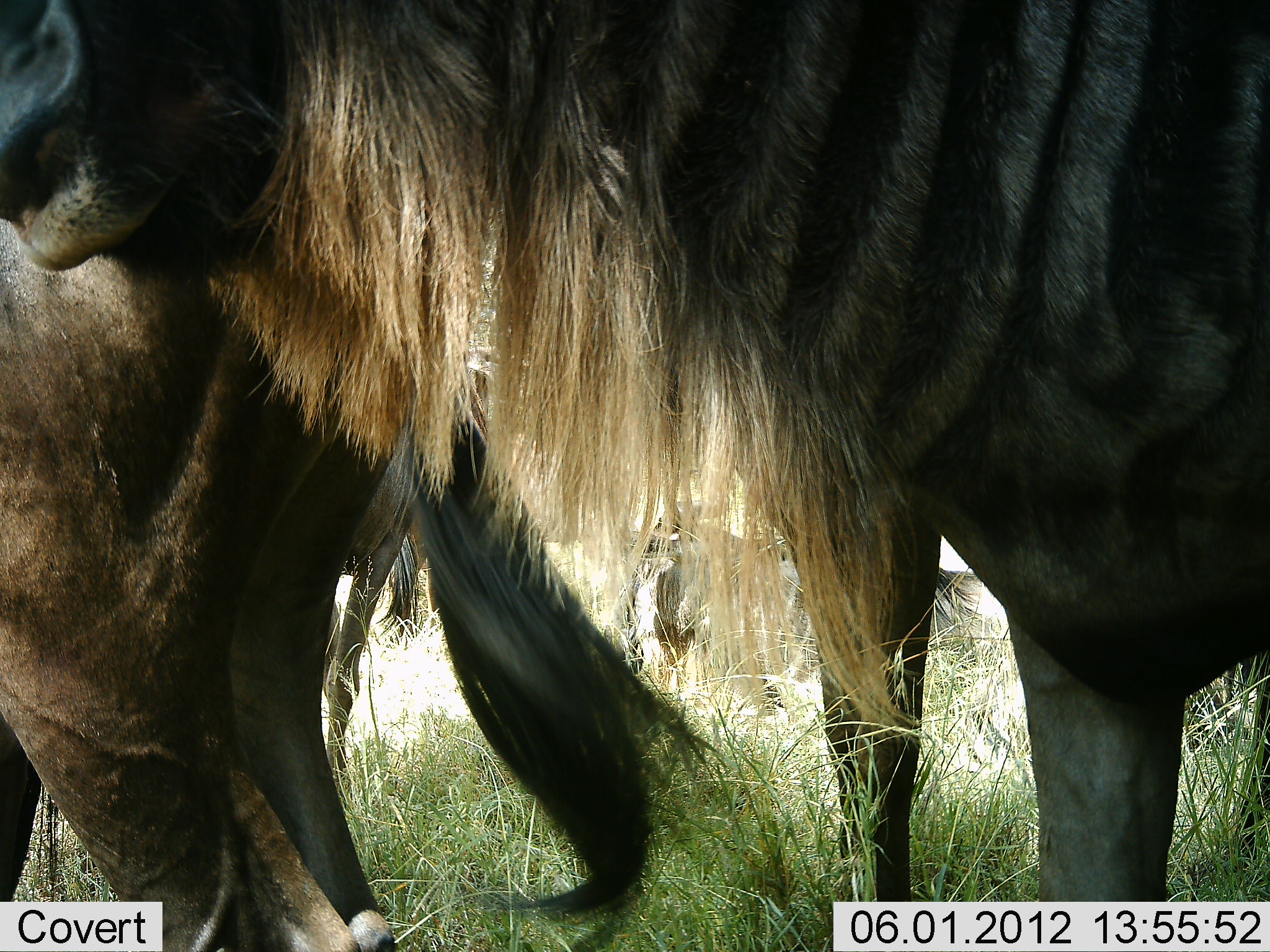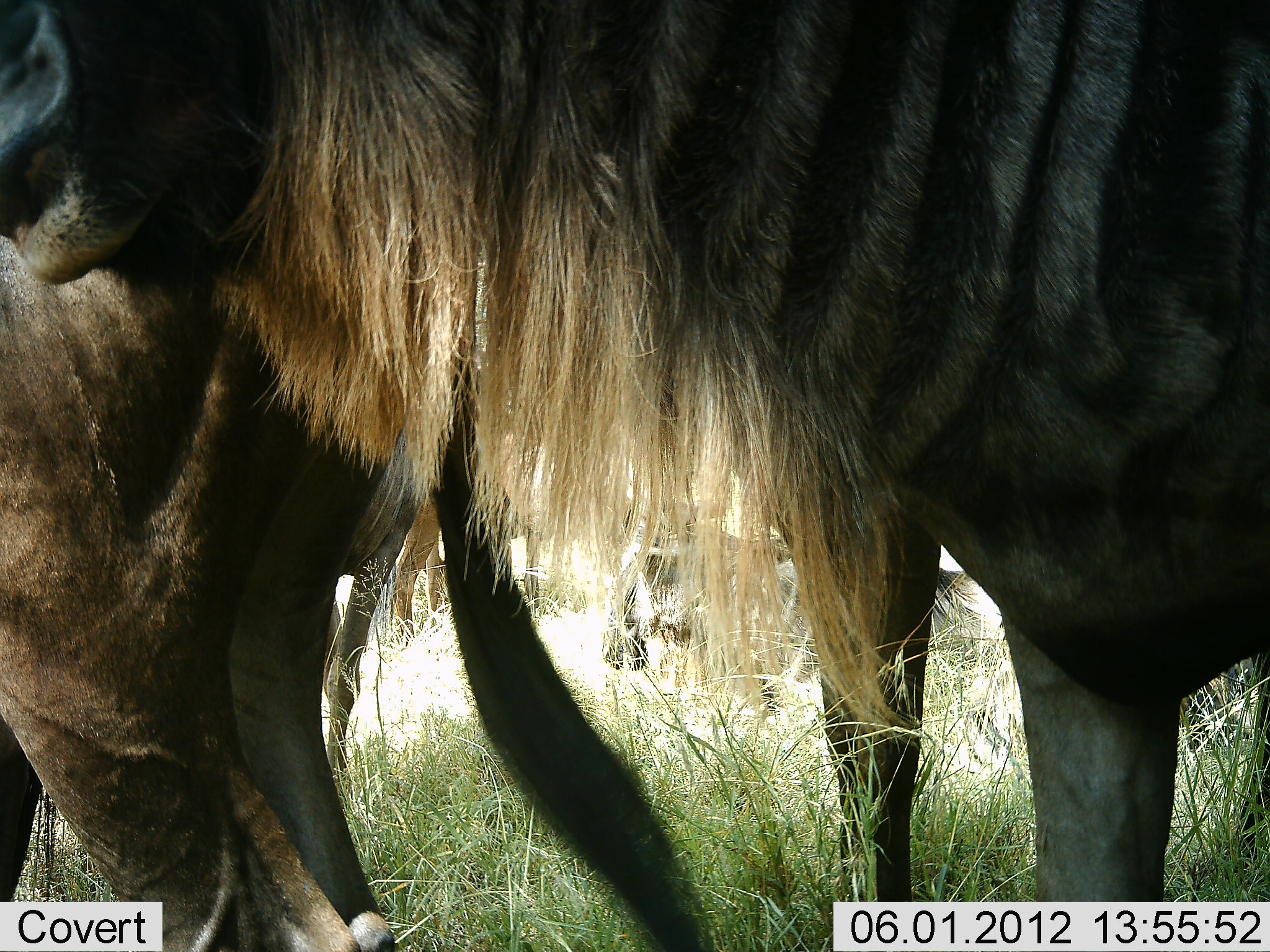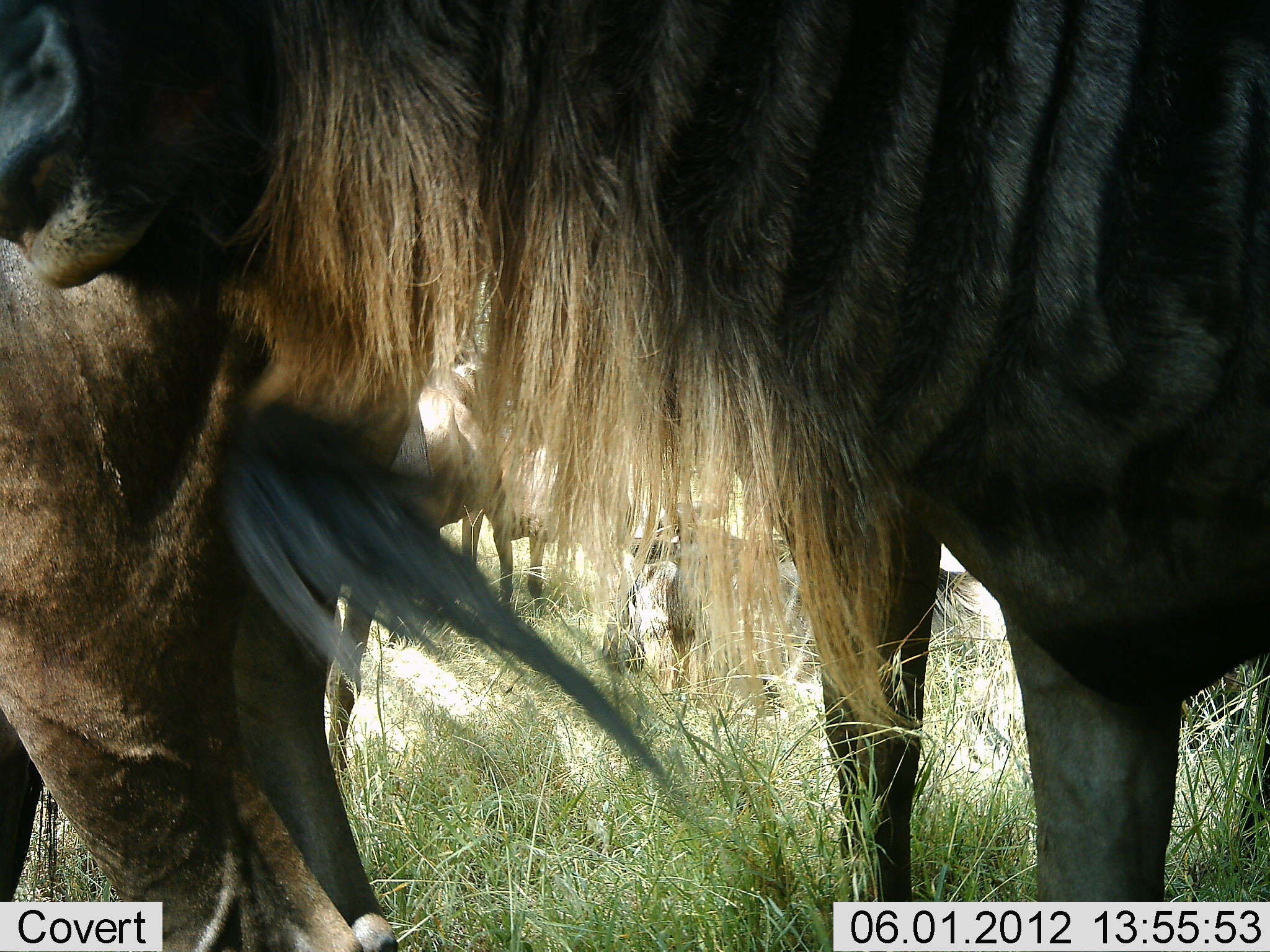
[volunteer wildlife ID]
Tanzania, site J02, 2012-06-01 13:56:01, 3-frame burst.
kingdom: Animalia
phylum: Chordata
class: Mammalia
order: Artiodactyla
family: Bovidae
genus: Connochaetes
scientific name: Connochaetes taurinus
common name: blue wildebeest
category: wildebeest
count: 5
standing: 100%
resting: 40%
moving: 0%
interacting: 0%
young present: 0%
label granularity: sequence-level